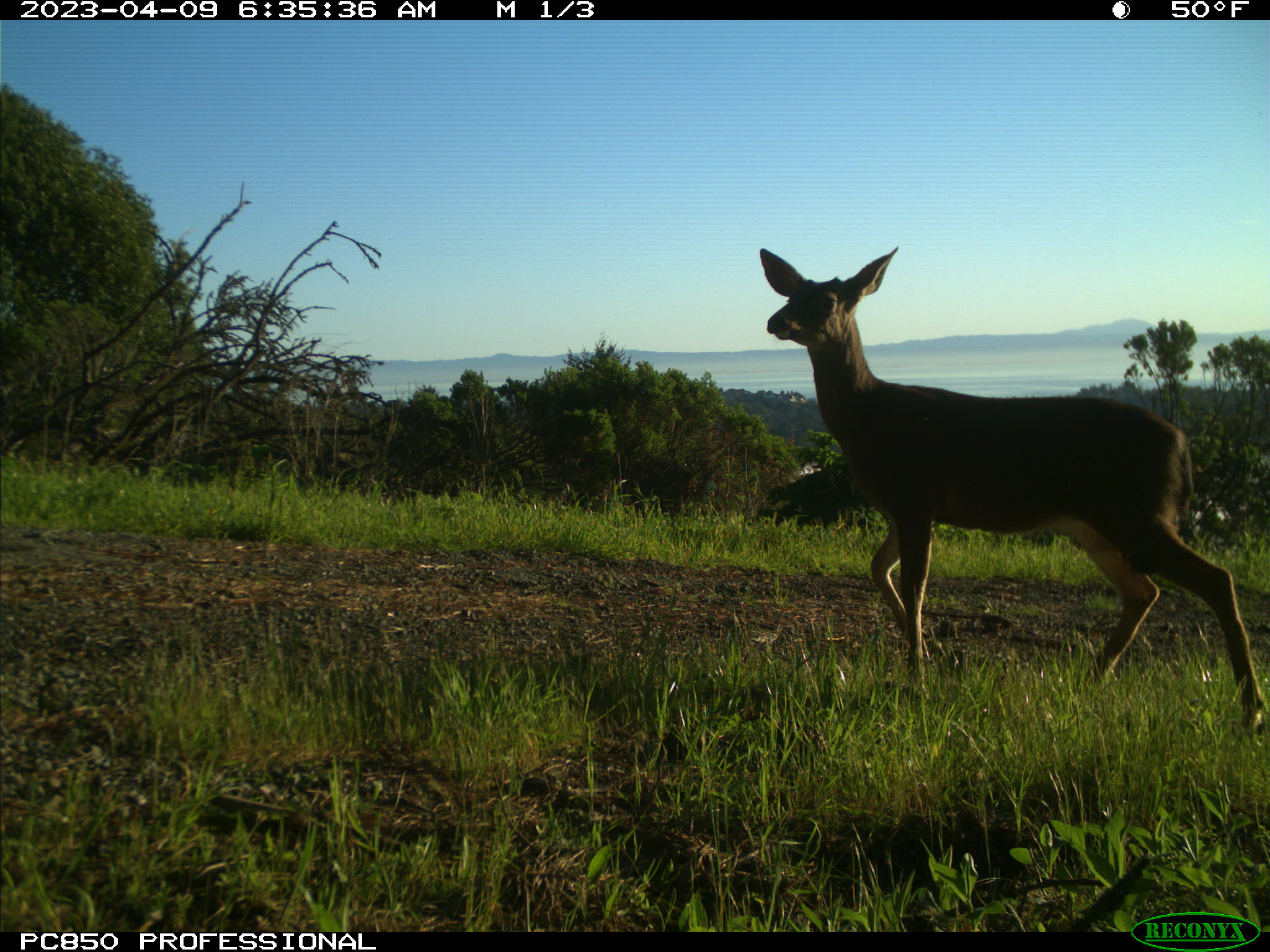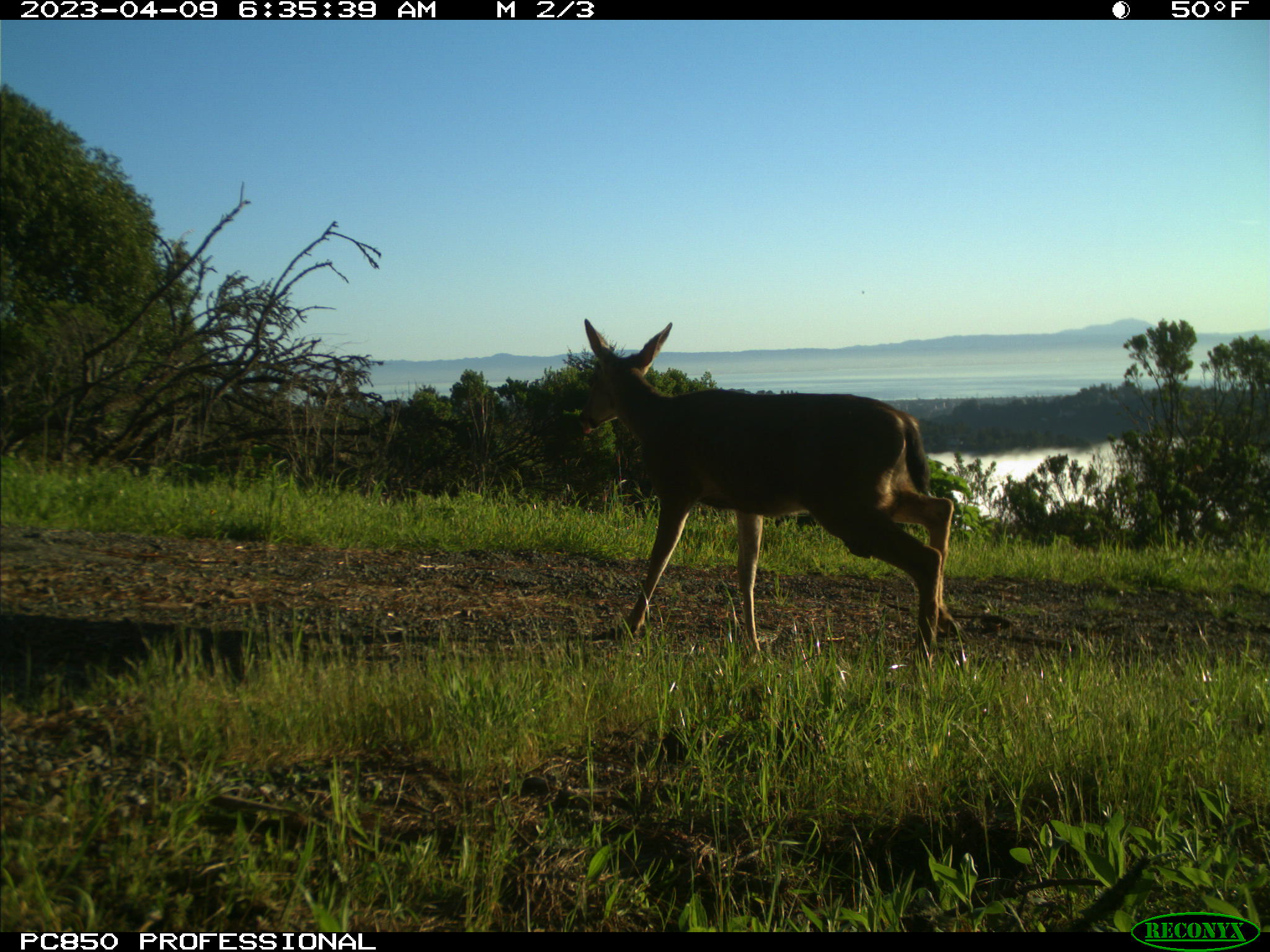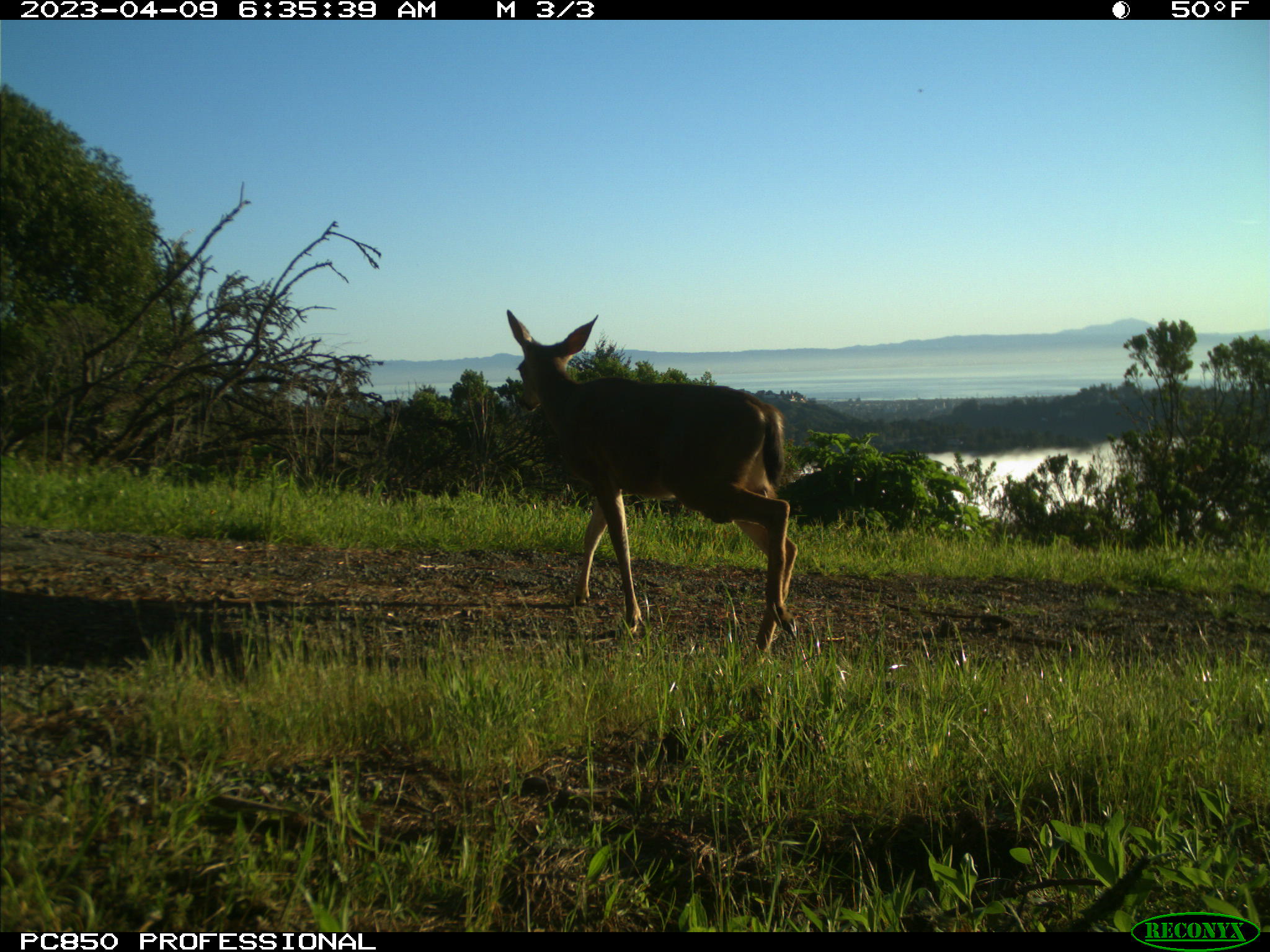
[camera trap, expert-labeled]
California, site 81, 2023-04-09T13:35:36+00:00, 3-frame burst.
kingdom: Animalia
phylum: Chordata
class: Mammalia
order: Artiodactyla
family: Cervidae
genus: Odocoileus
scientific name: Odocoileus hemionus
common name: mule deer